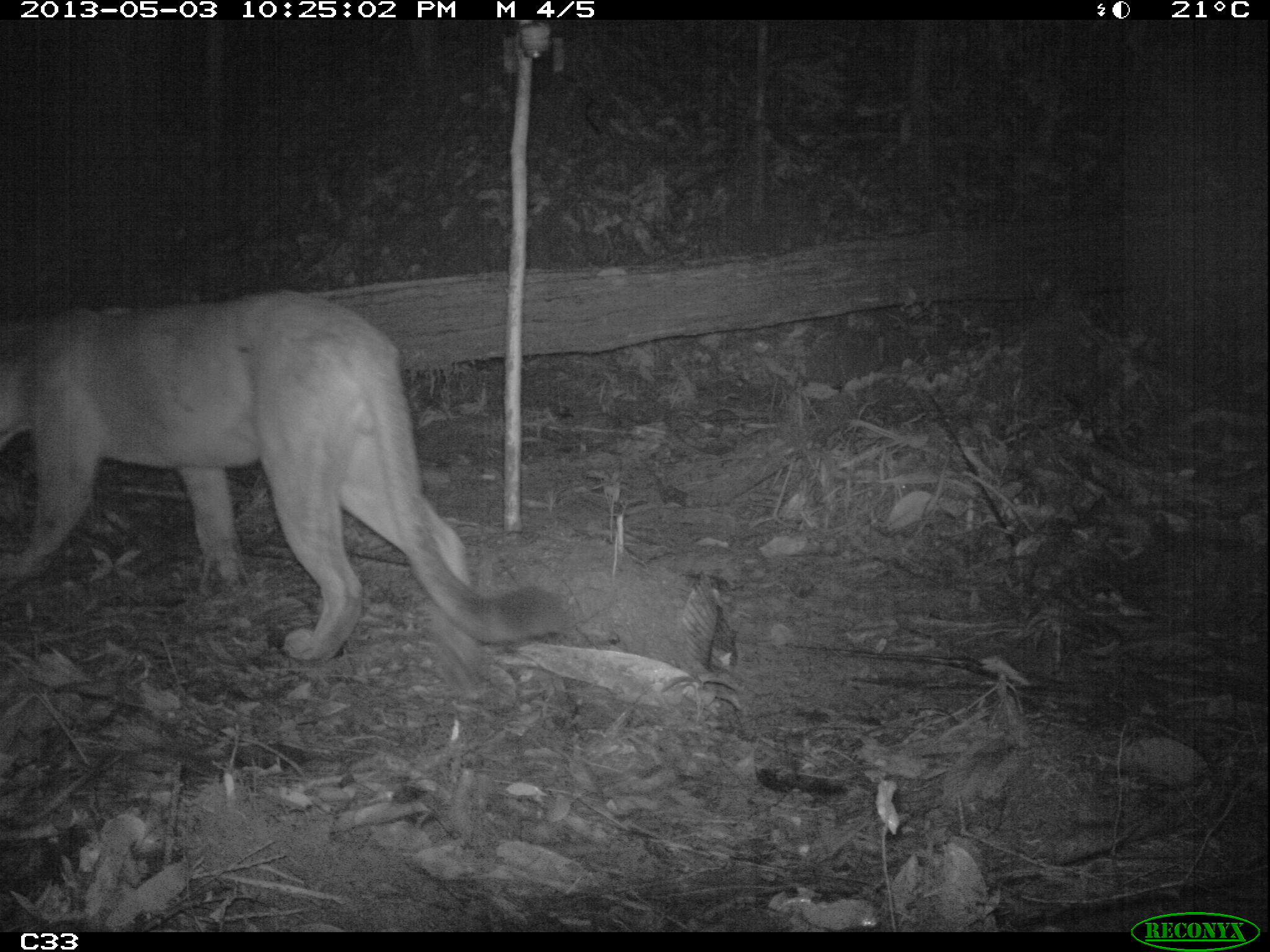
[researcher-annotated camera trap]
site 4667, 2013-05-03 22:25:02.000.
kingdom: Animalia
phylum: Chordata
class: Mammalia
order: Carnivora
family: Felidae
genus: Puma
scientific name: Puma concolor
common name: mountain lion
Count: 1.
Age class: adult.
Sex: male.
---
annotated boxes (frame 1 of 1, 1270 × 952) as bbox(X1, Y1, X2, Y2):
puma concolor: bbox(2, 287, 568, 663)